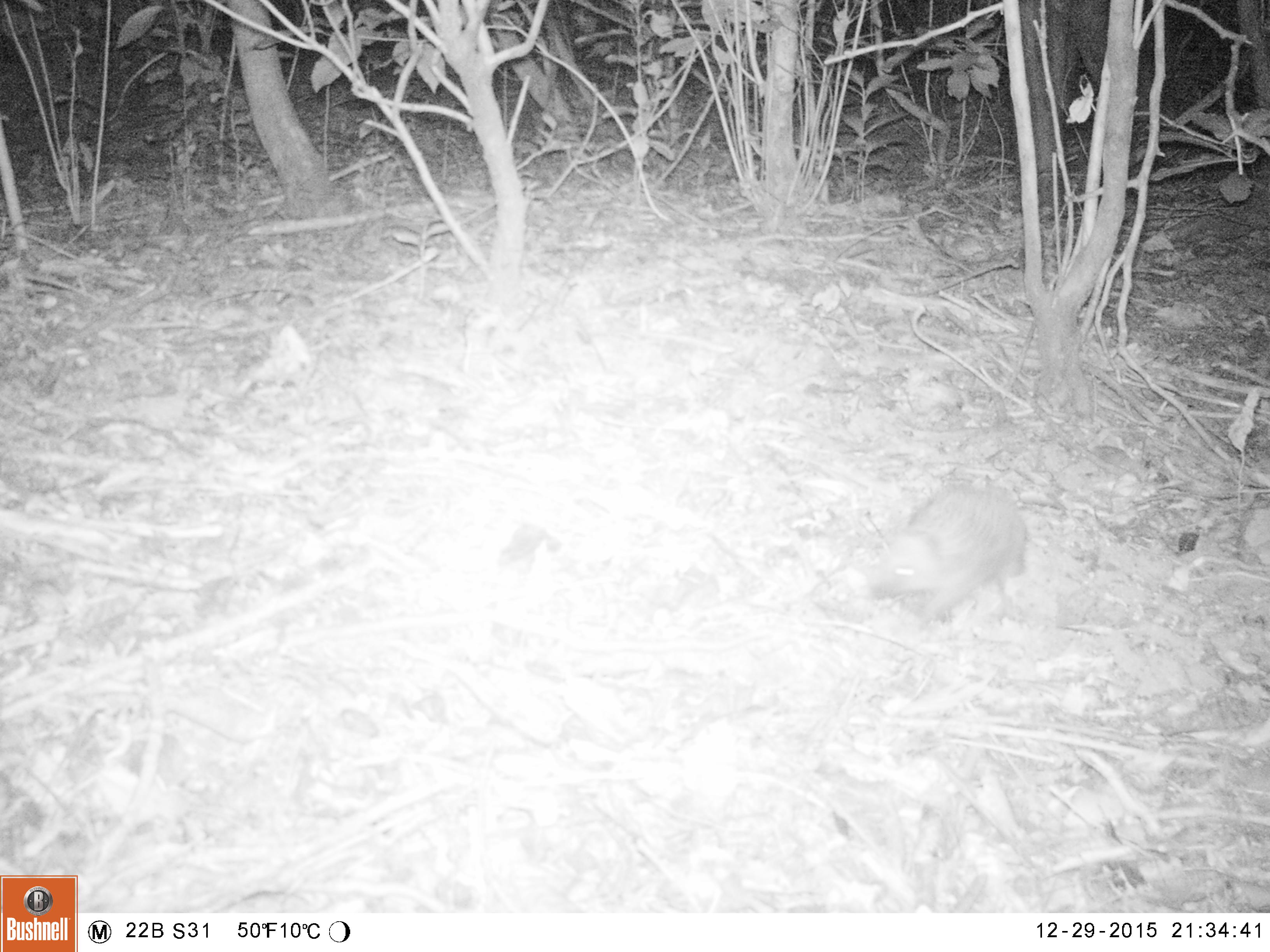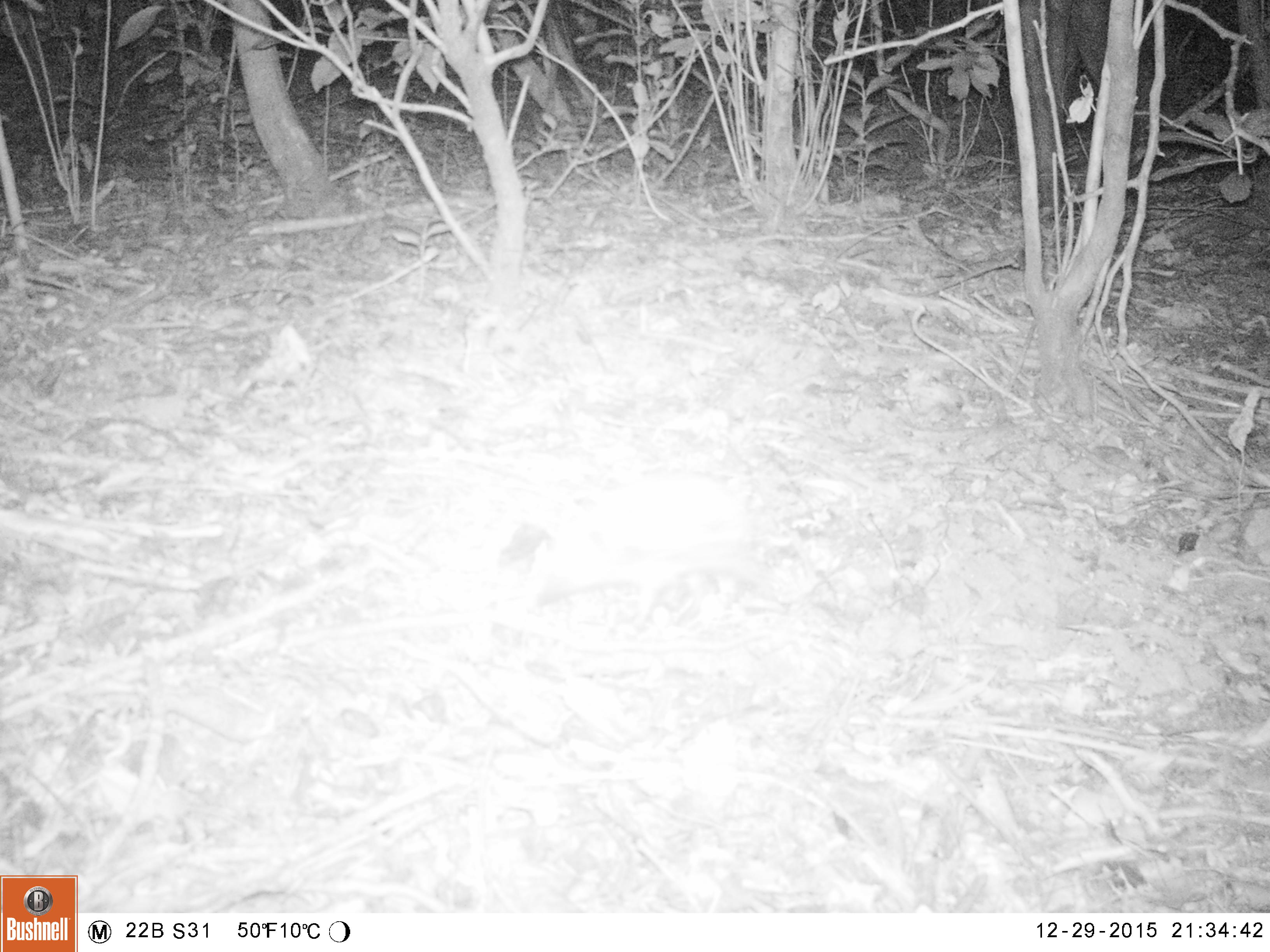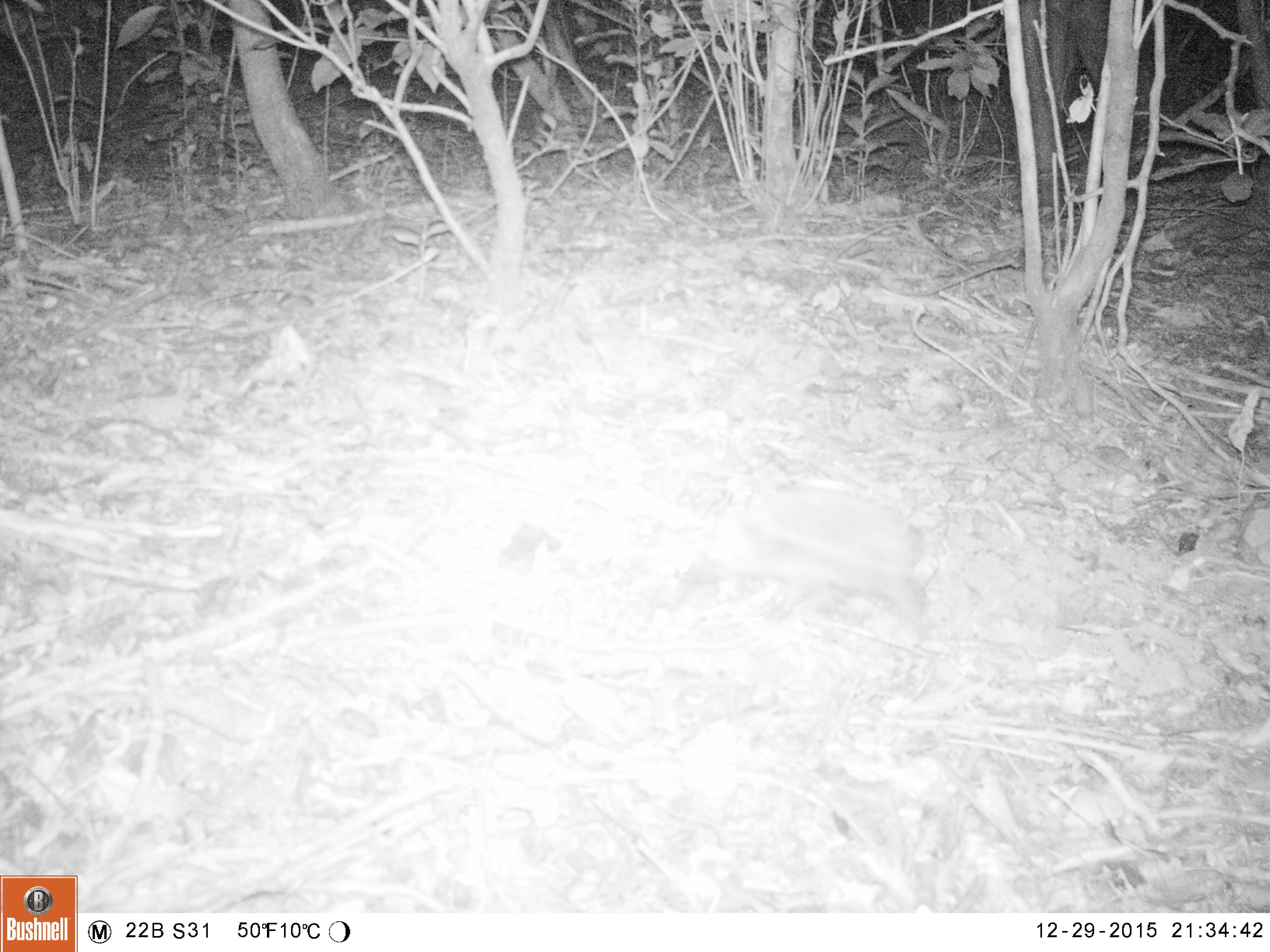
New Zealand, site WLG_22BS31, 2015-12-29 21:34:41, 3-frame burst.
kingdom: Animalia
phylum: Chordata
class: Mammalia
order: Eulipotyphla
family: Erinaceidae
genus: Erinaceus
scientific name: Erinaceus europaeus europaeus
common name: european hedgehog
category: hedgehog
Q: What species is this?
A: Hedgehog (european hedgehog) (Erinaceus europaeus europaeus).